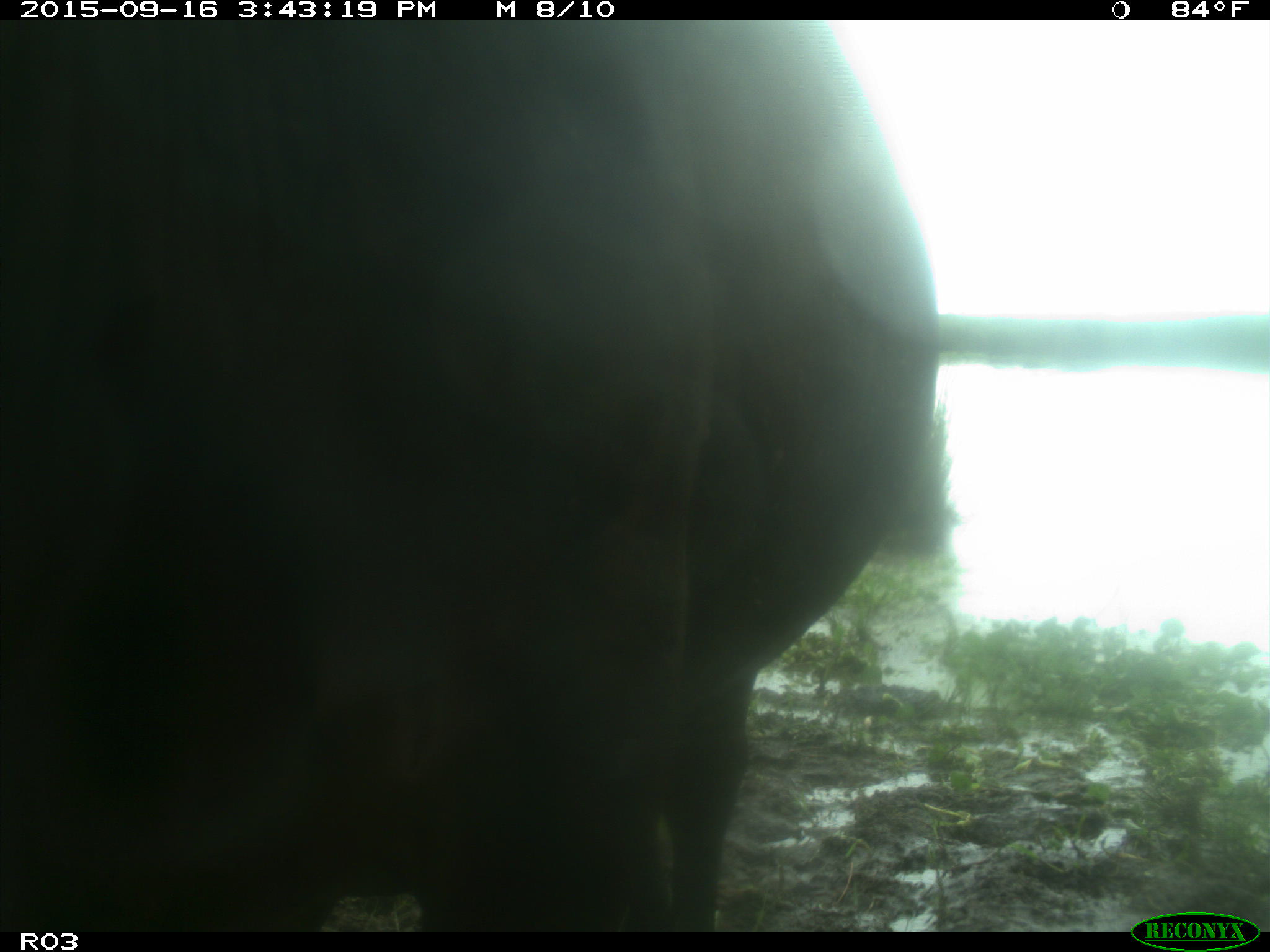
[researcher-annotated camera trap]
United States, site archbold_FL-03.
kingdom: Animalia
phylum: Chordata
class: Mammalia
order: Artiodactyla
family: Bovidae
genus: Bos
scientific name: Bos taurus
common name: domestic cow